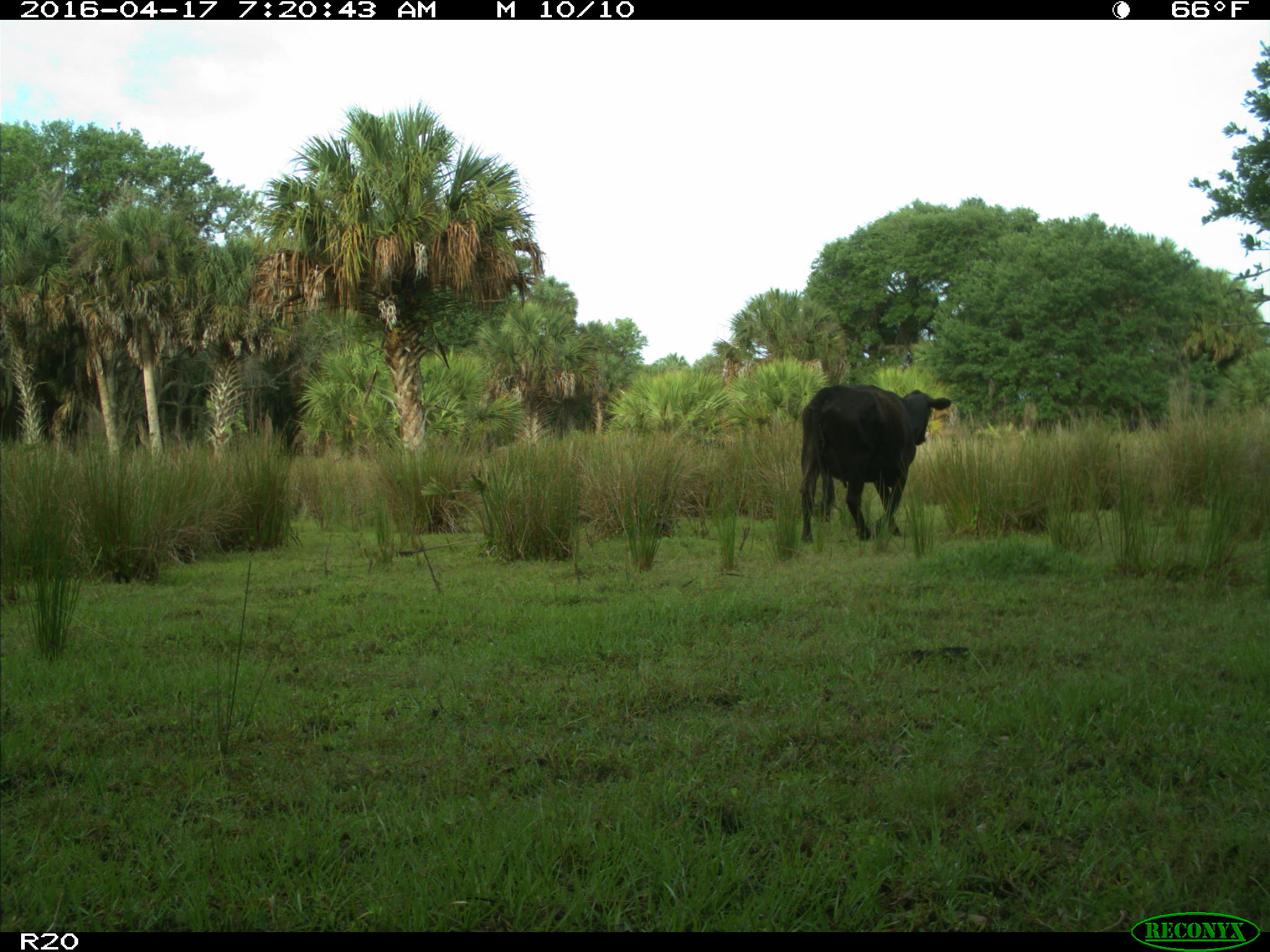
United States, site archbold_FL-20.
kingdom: Animalia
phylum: Chordata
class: Mammalia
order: Artiodactyla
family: Bovidae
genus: Bos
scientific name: Bos taurus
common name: domestic cow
Bos taurus (domestic cow).